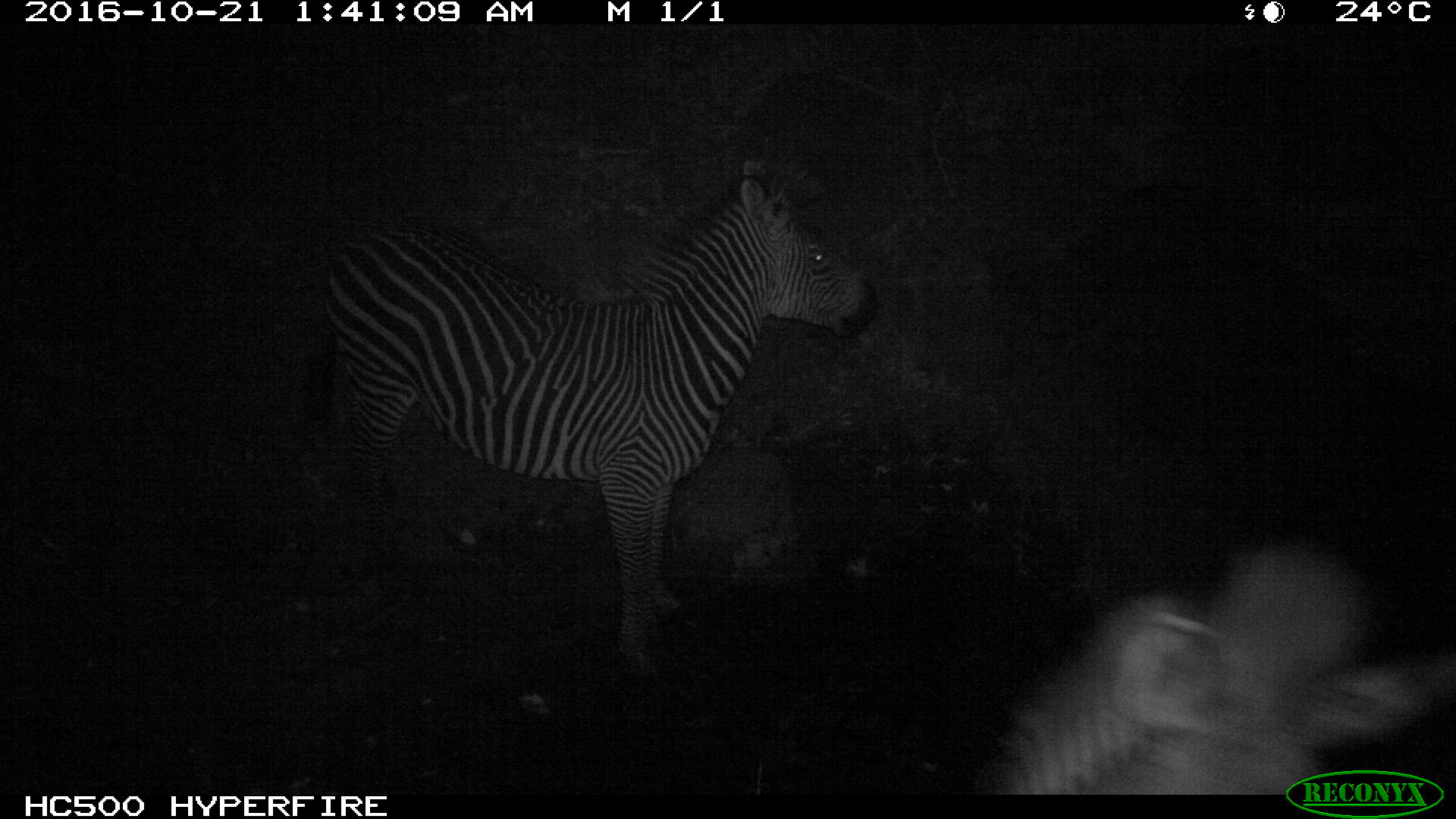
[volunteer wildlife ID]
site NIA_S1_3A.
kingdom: Animalia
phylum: Chordata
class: Mammalia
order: Perissodactyla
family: Equidae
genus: Equus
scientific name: Equus quagga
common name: plains zebra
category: zebraplains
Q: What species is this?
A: Zebraplains (plains zebra) (Equus quagga).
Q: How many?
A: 2.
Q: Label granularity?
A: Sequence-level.